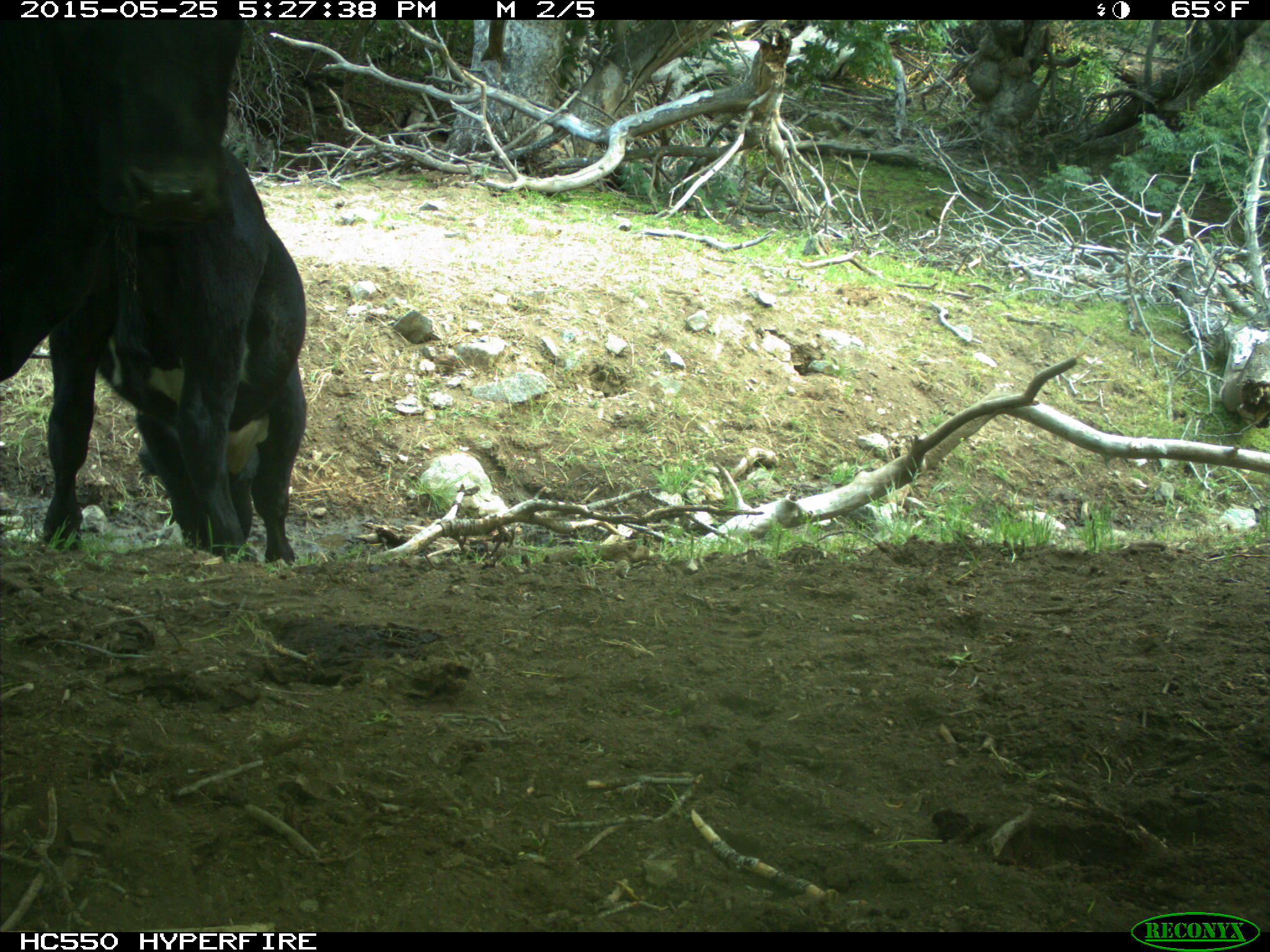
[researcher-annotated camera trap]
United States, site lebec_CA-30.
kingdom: Animalia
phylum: Chordata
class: Mammalia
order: Artiodactyla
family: Bovidae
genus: Bos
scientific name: Bos taurus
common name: domestic cow